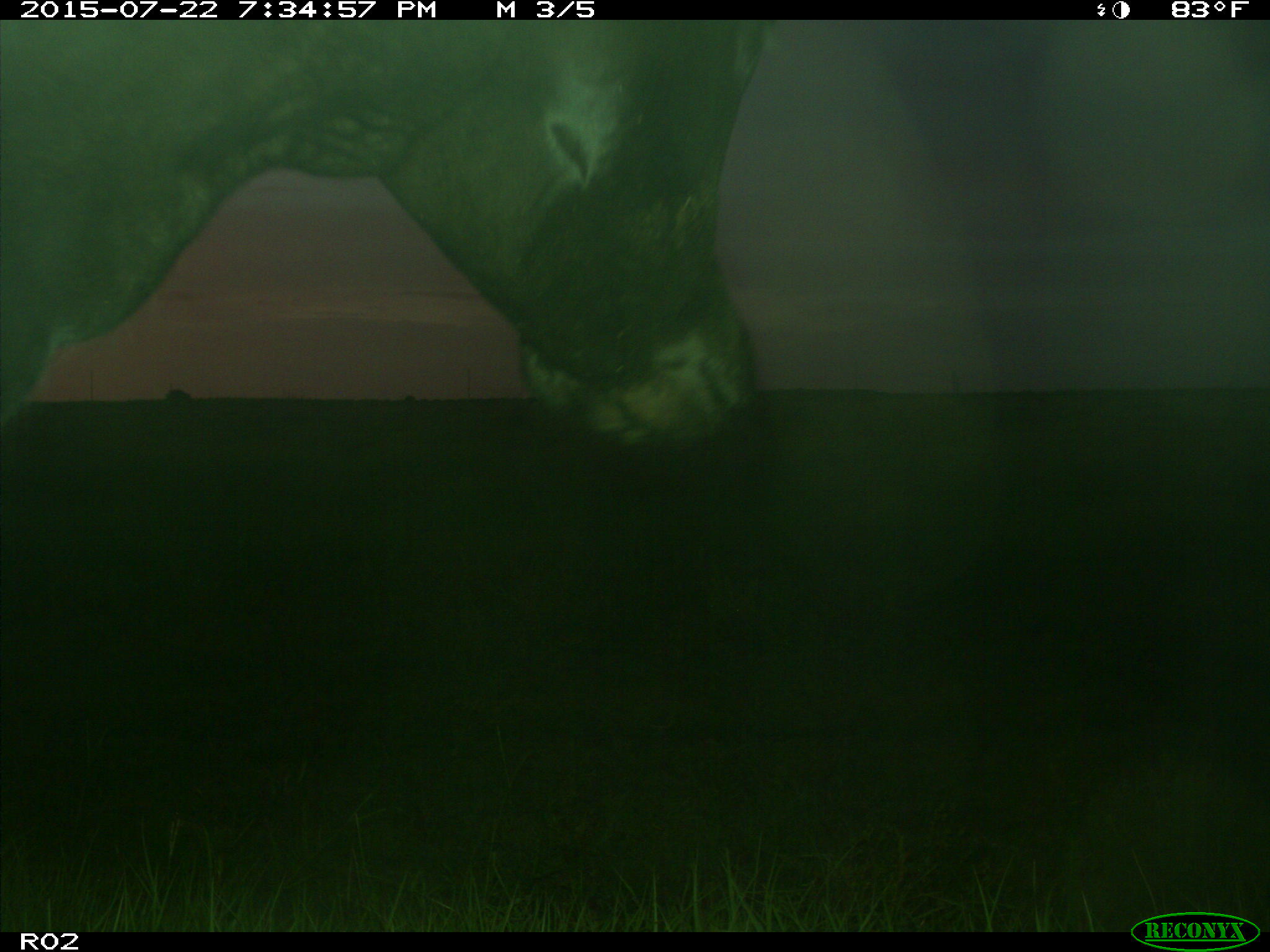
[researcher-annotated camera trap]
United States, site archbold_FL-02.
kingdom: Animalia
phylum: Chordata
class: Mammalia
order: Artiodactyla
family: Bovidae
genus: Bos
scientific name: Bos taurus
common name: domestic cow